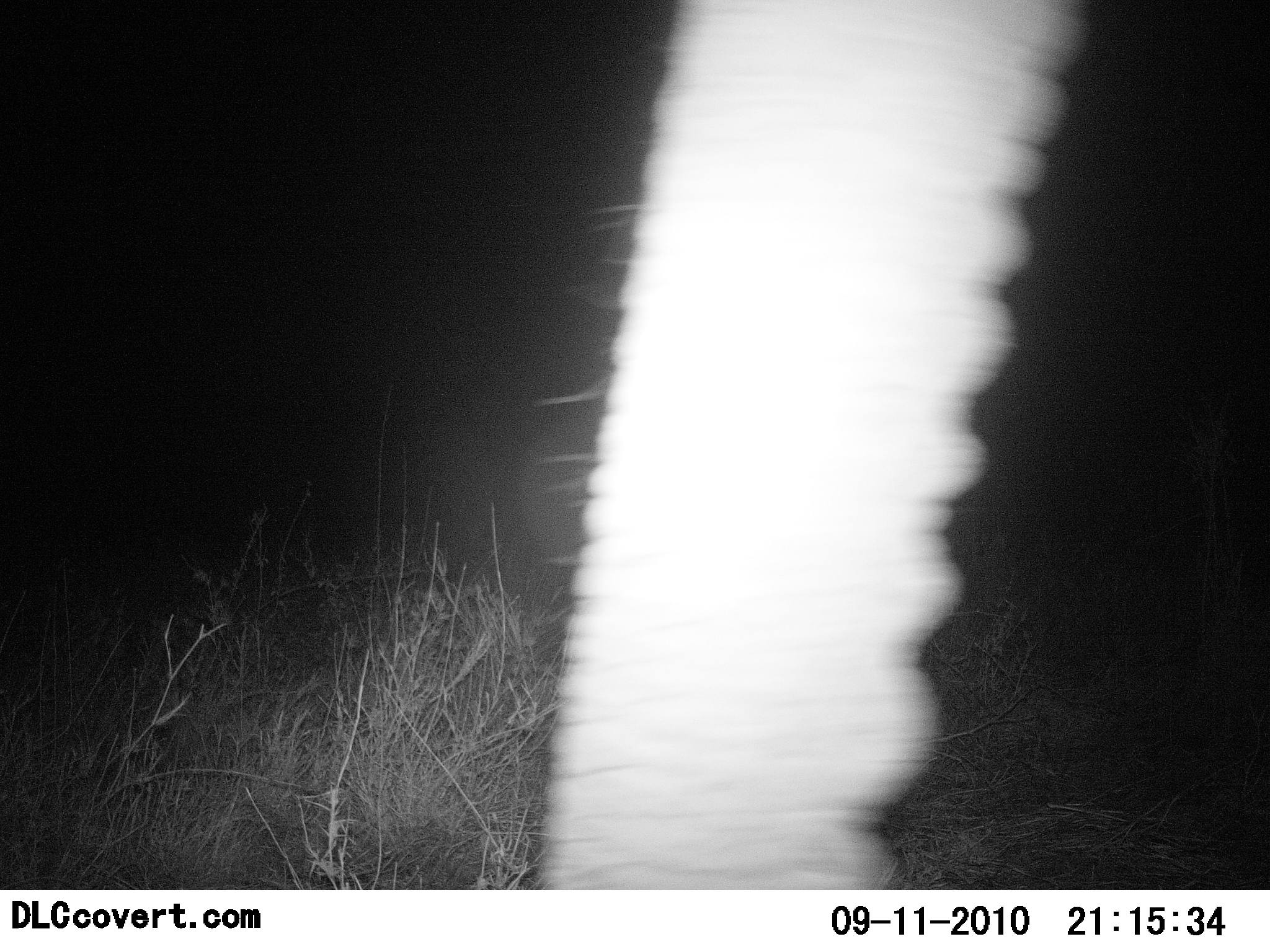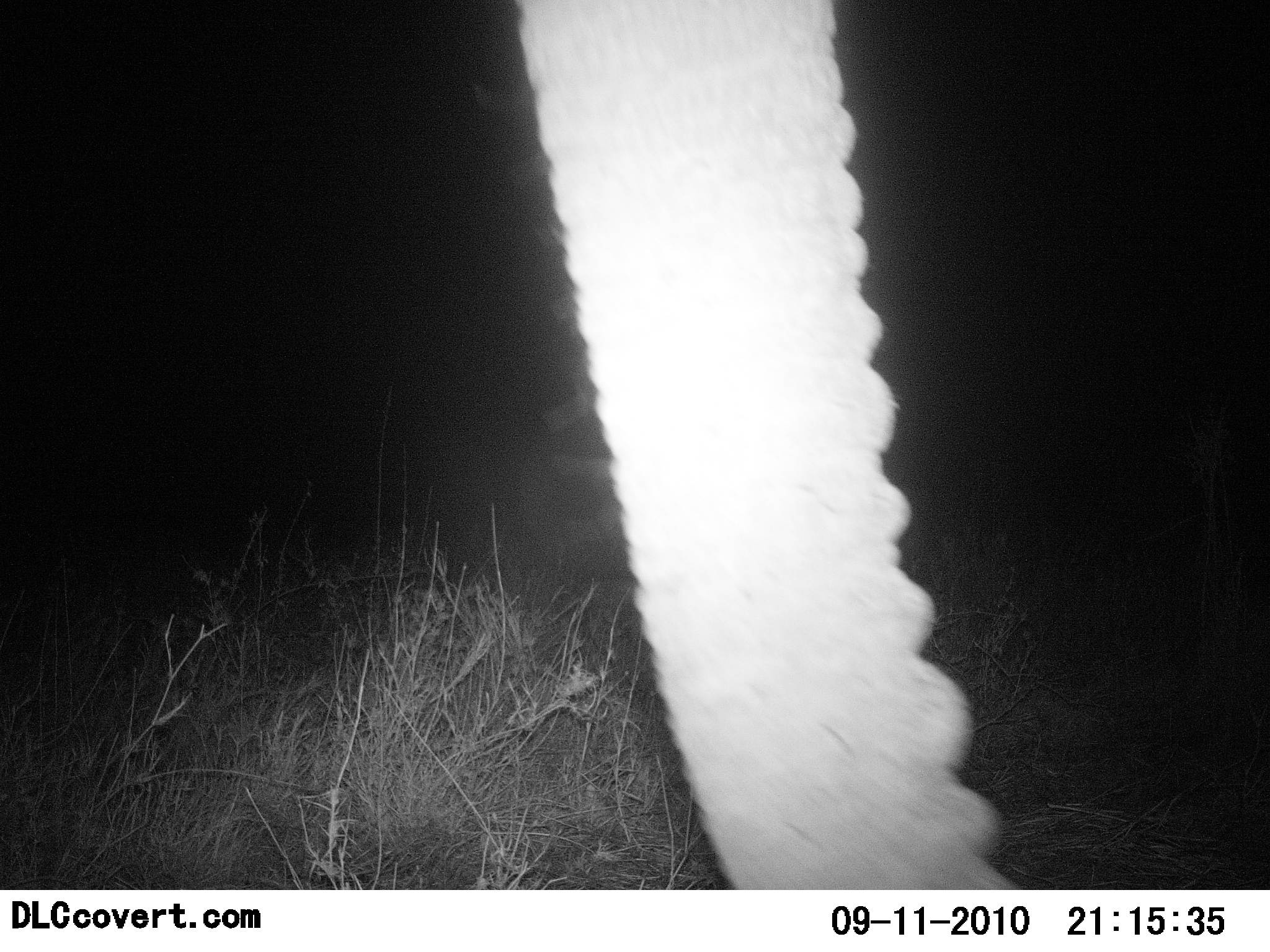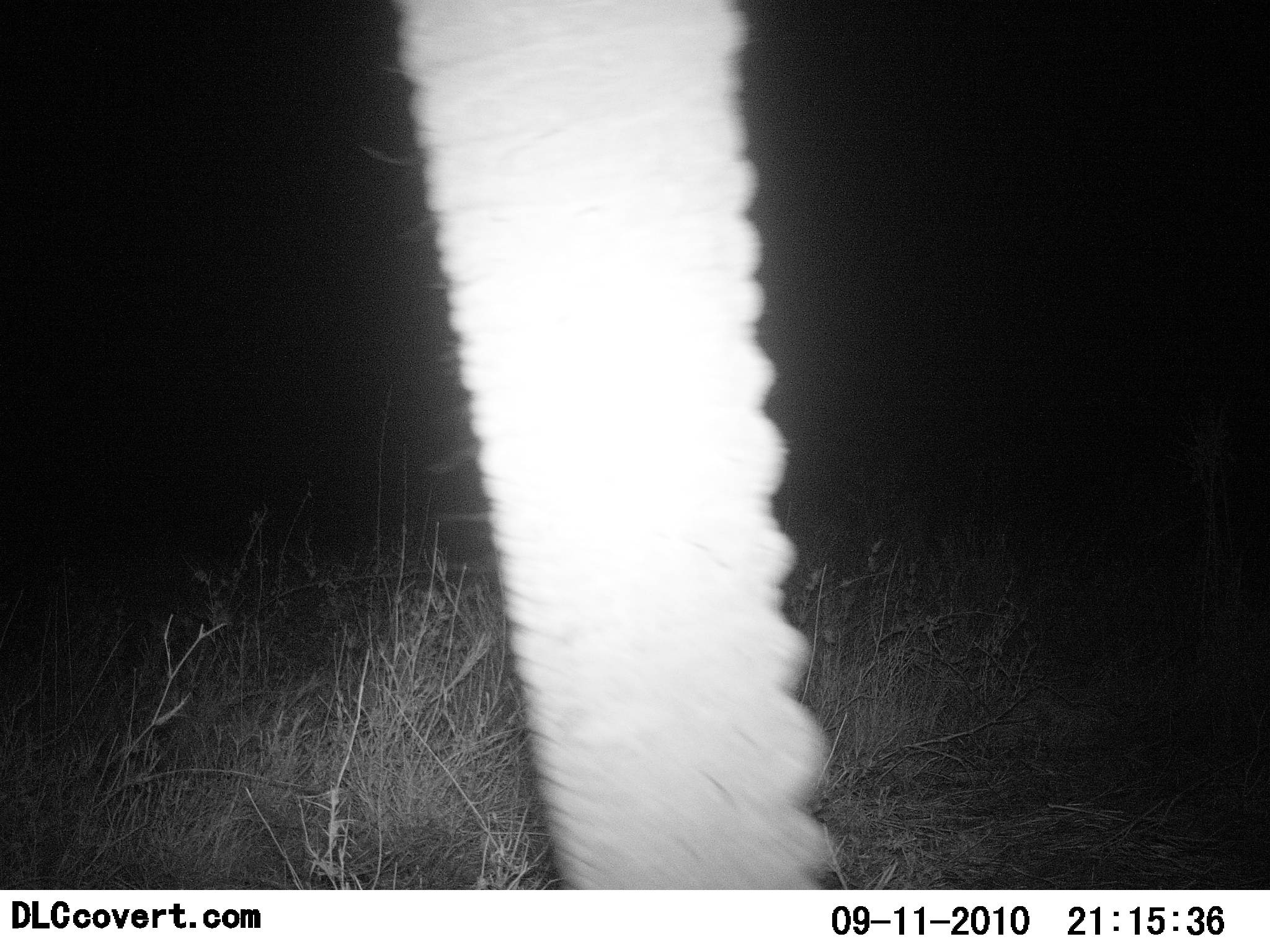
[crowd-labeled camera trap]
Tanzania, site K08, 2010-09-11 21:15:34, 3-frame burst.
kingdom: Animalia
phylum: Chordata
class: Mammalia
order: Proboscidea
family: Elephantidae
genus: Loxodonta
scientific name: Loxodonta africana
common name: african bush elephant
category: elephant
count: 1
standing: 67%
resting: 0%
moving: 20%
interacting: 7%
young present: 0%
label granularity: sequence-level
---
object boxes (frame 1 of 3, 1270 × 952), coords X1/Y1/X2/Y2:
animal: 518/0/1088/891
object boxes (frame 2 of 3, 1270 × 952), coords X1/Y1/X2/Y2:
animal: 517/0/1023/889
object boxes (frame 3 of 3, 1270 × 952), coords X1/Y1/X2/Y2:
animal: 390/0/862/889